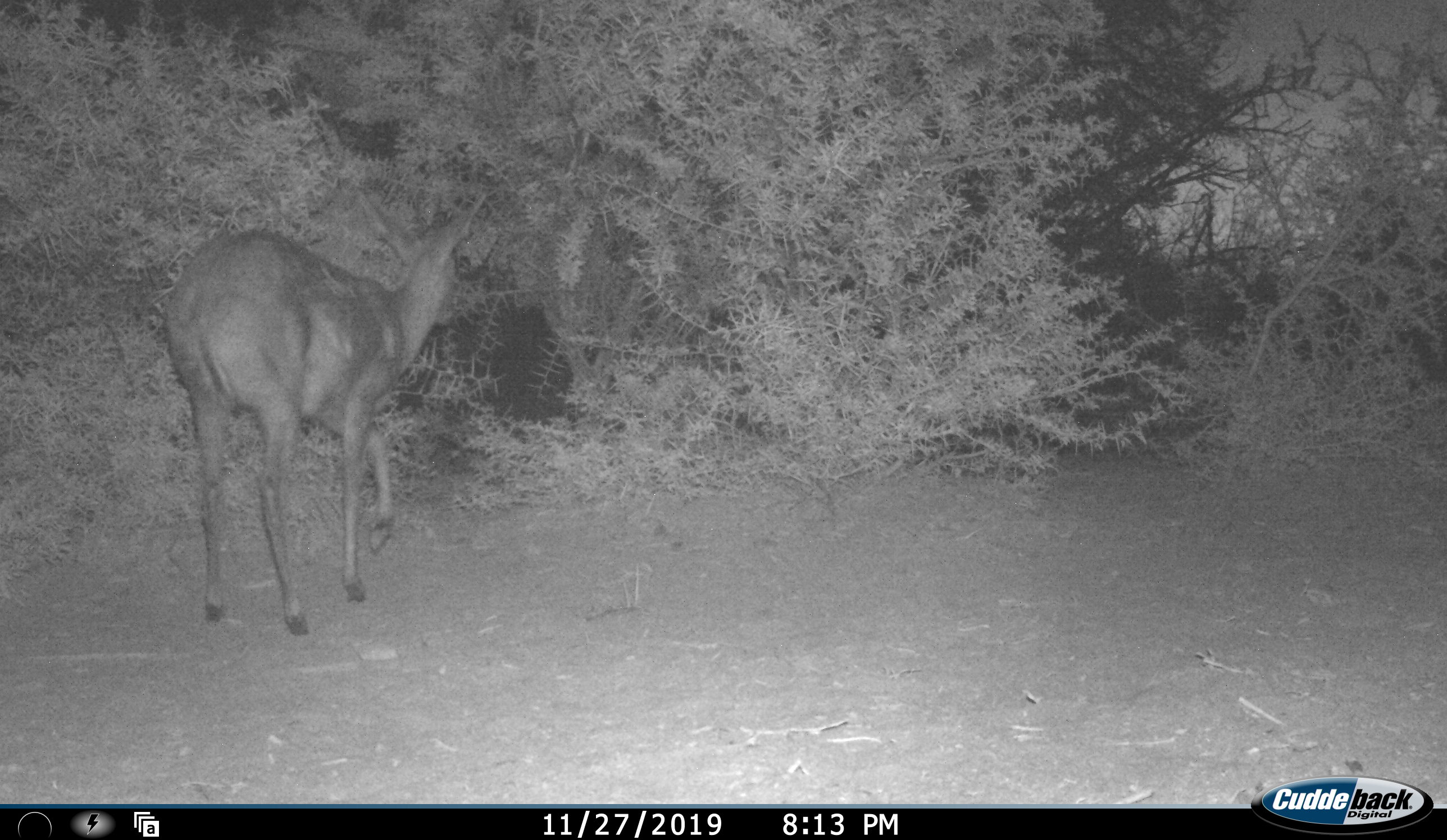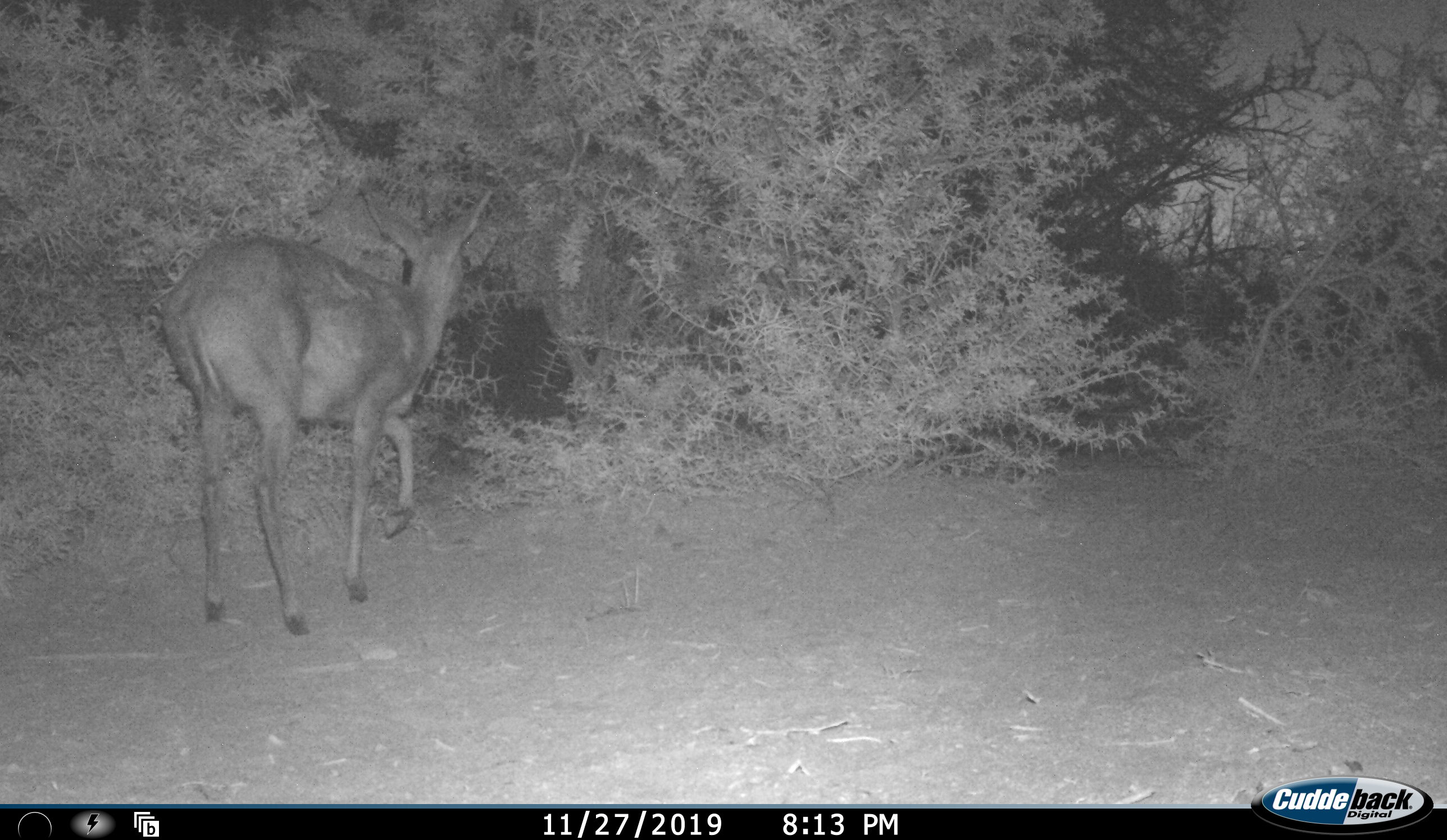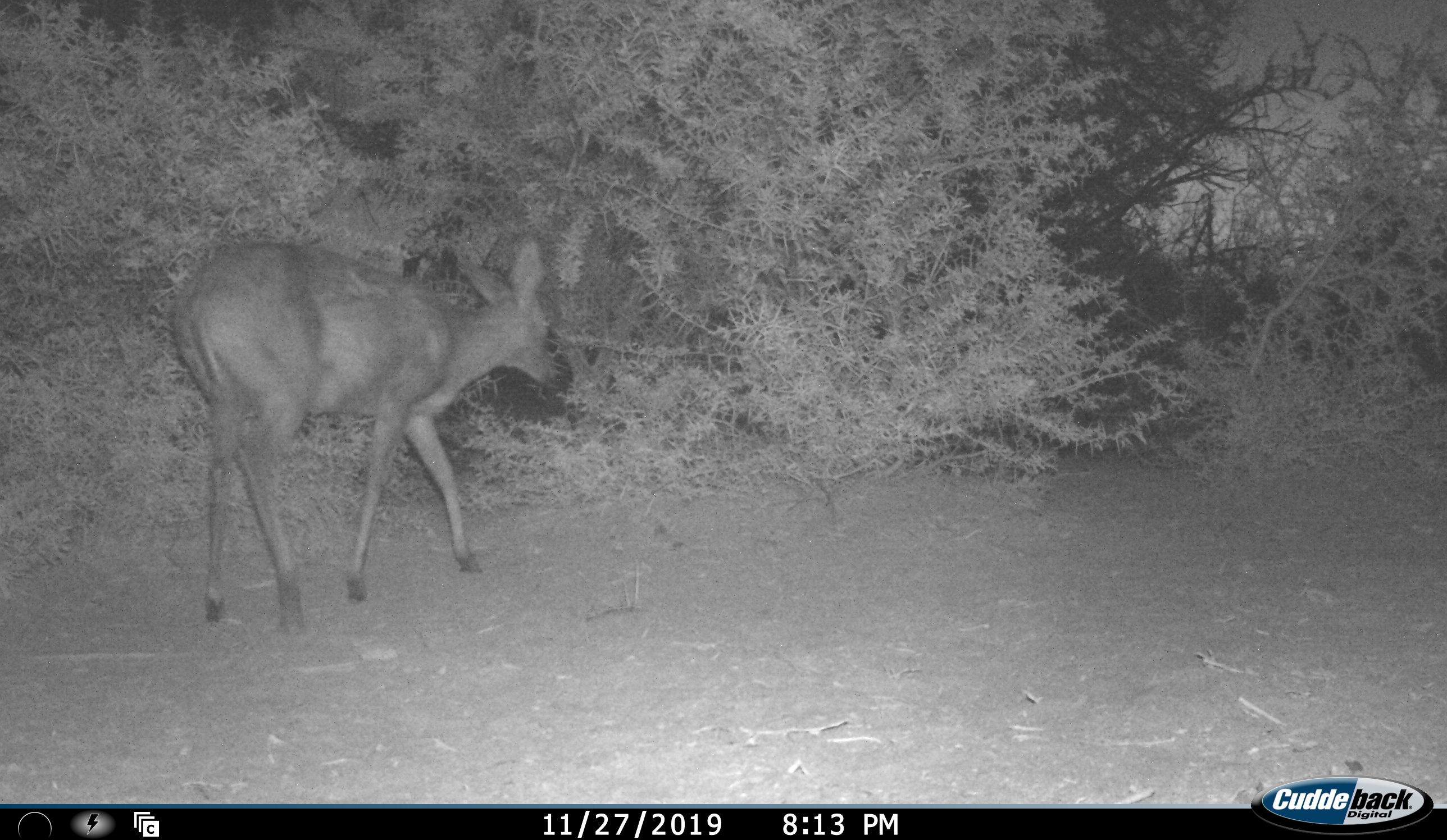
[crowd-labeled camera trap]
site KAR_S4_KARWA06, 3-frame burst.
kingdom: Animalia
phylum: Chordata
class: Mammalia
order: Artiodactyla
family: Bovidae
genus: Sylvicapra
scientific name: Sylvicapra grimmia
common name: common duiker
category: duikercommongrey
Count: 1.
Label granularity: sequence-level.